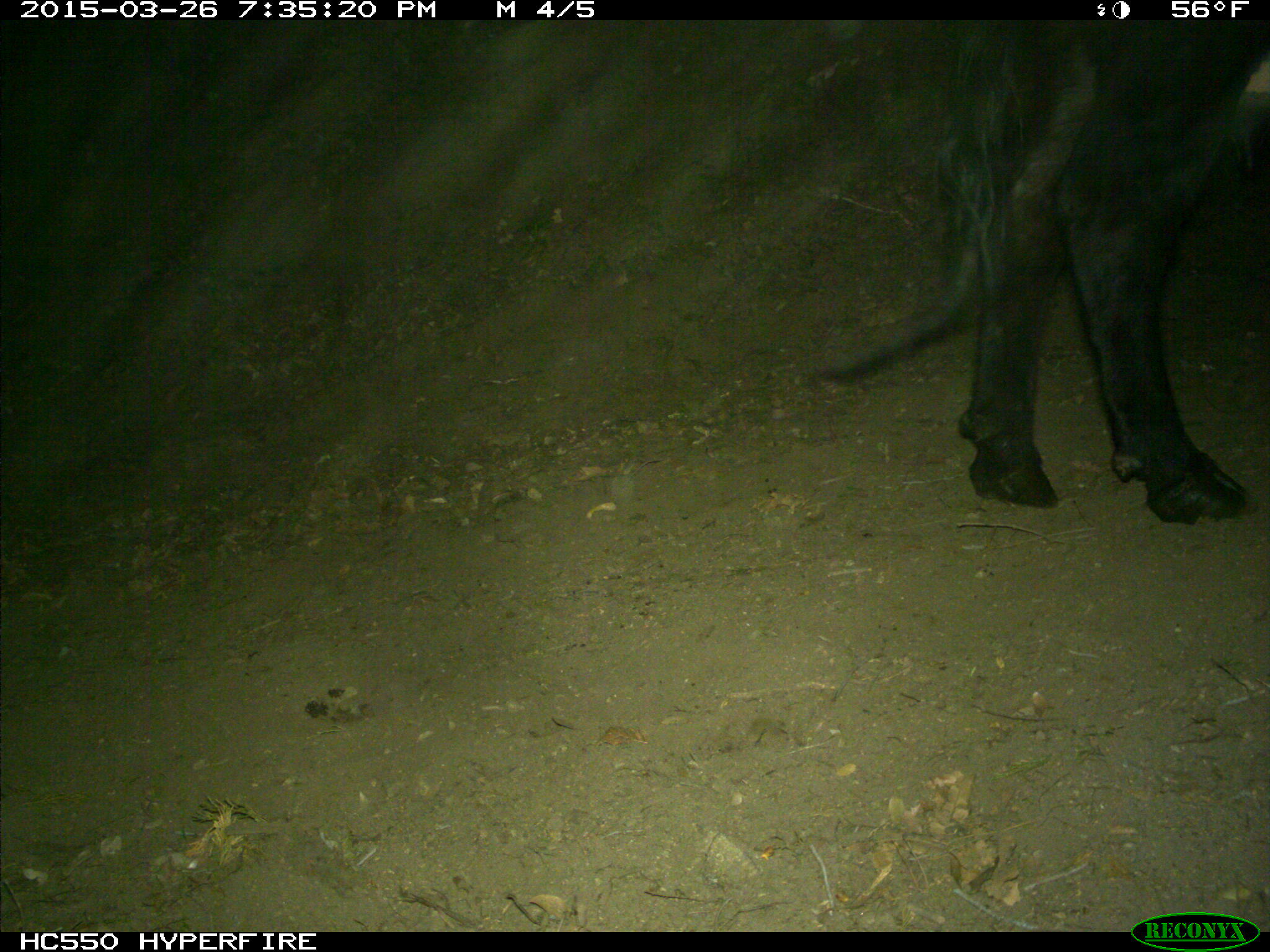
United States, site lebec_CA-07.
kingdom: Animalia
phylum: Chordata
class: Mammalia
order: Artiodactyla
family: Bovidae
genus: Bos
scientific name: Bos taurus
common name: domestic cow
Bos taurus (domestic cow).